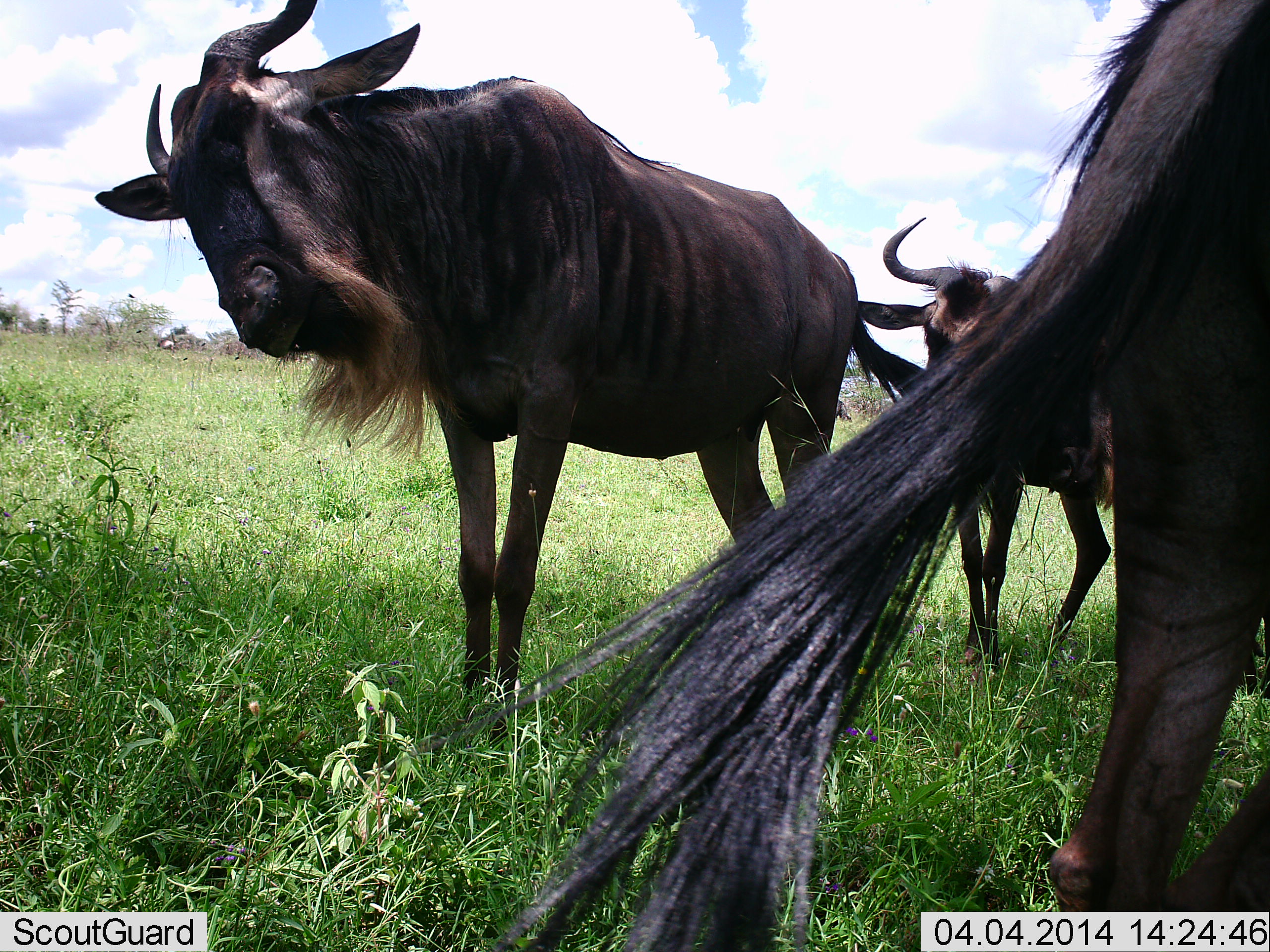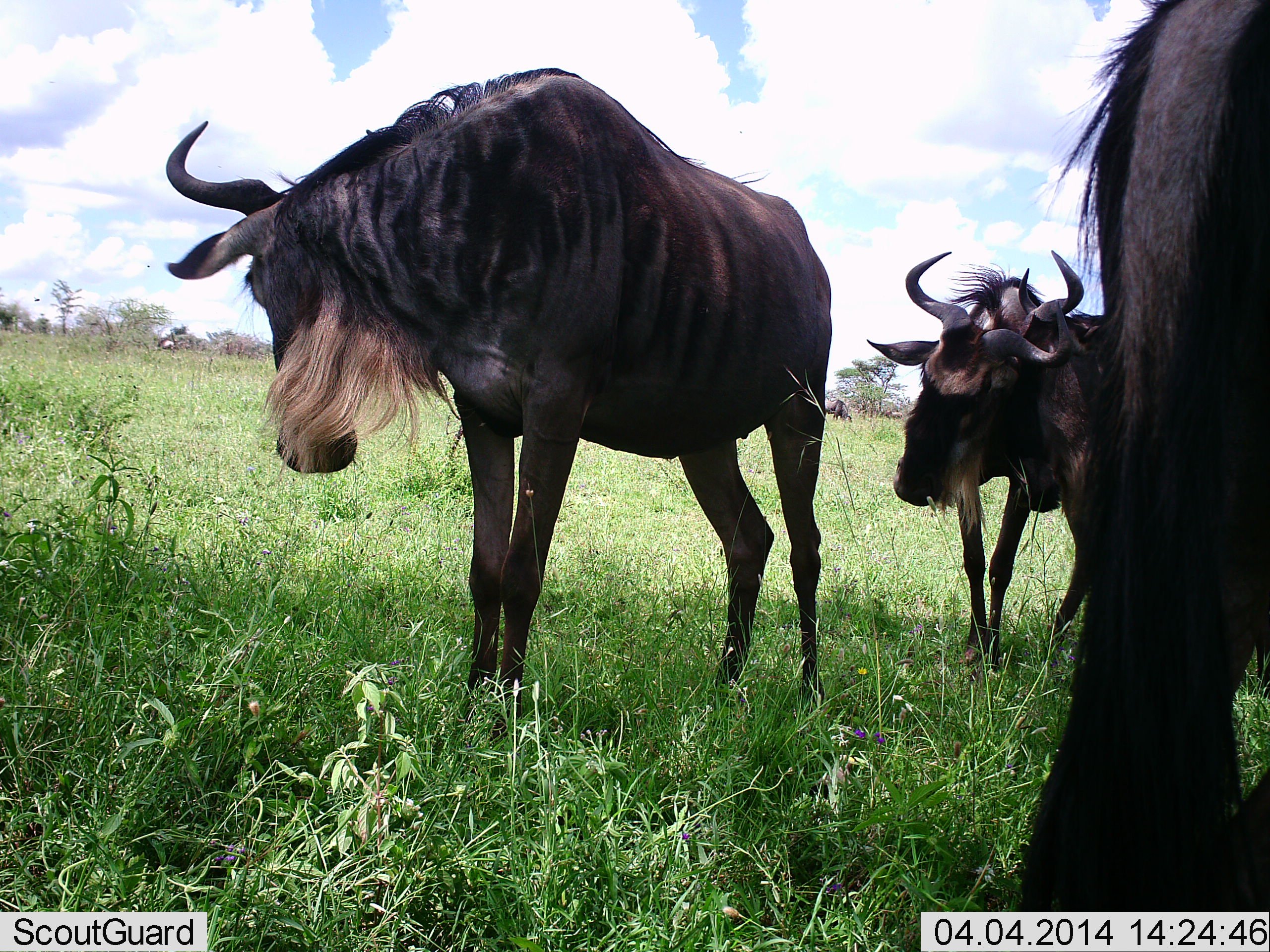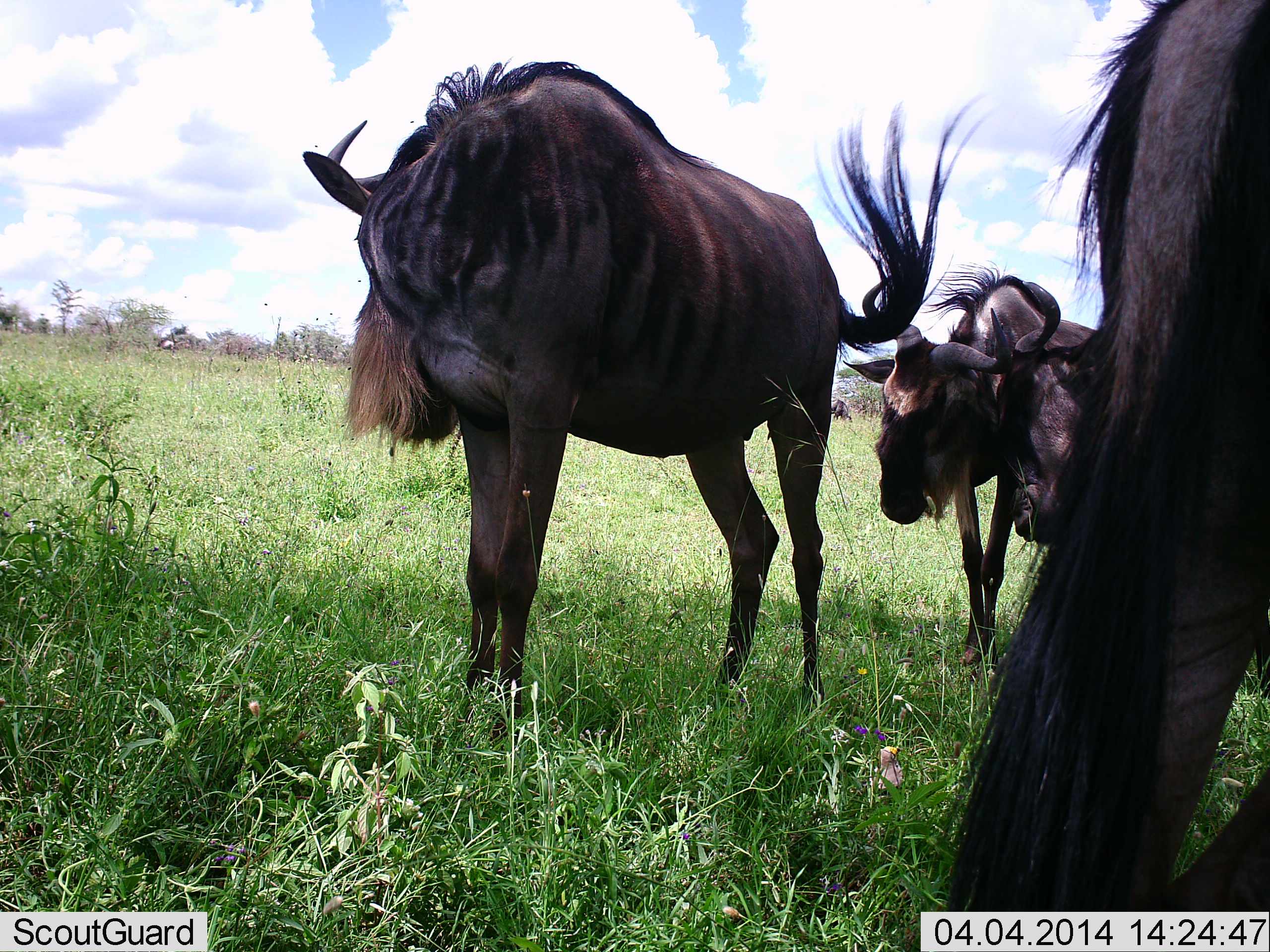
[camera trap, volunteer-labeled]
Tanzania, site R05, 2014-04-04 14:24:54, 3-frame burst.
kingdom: Animalia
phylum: Chordata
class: Mammalia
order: Artiodactyla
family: Bovidae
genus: Connochaetes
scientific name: Connochaetes taurinus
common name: blue wildebeest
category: wildebeest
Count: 4.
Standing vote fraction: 85%.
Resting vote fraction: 8%.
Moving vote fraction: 20%.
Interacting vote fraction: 25%.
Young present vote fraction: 2%.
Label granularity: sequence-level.